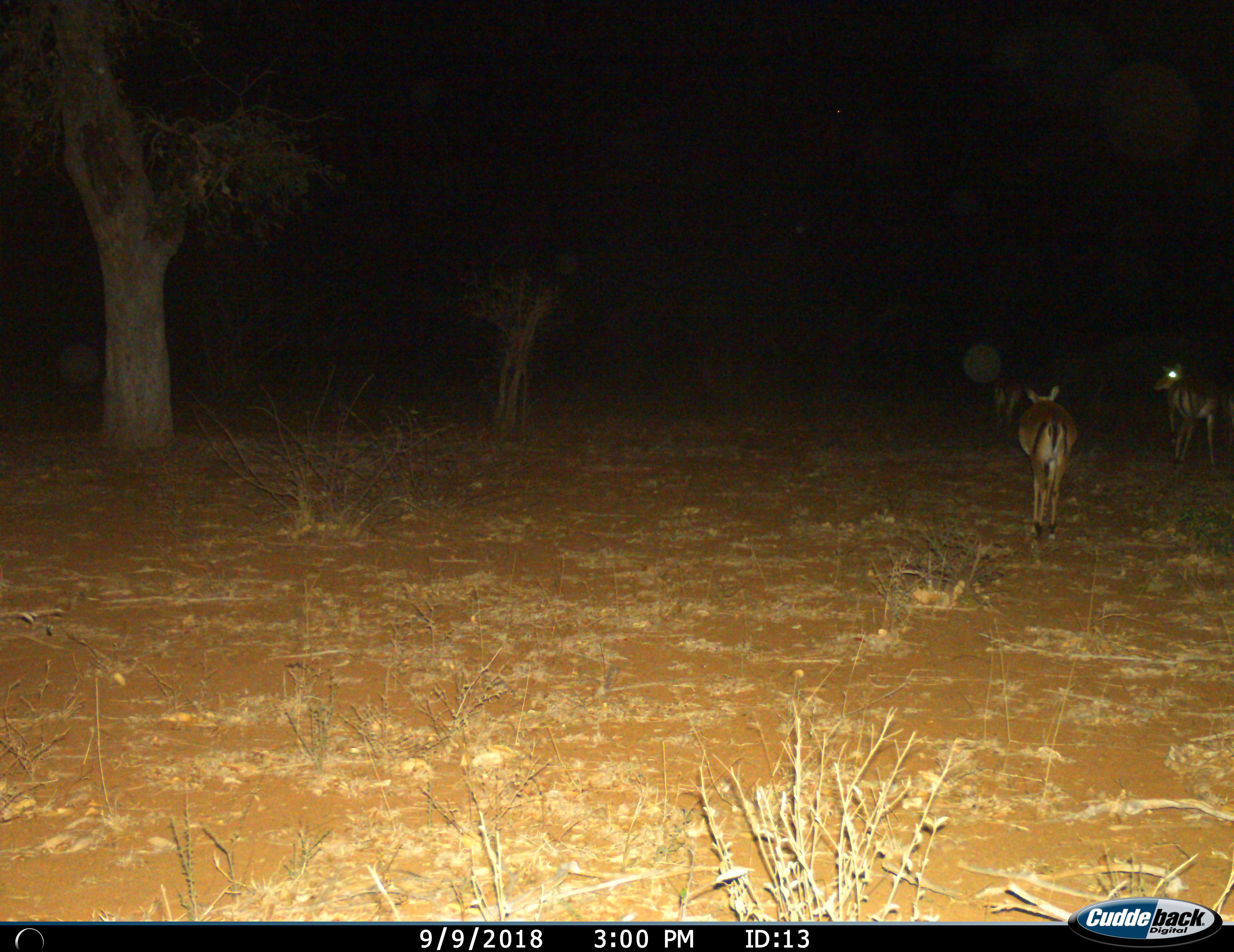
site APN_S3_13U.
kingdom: Animalia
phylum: Chordata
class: Mammalia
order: Artiodactyla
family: Bovidae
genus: Aepyceros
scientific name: Aepyceros melampus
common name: impala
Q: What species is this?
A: Impala (Aepyceros melampus).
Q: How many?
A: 3.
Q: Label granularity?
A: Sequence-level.